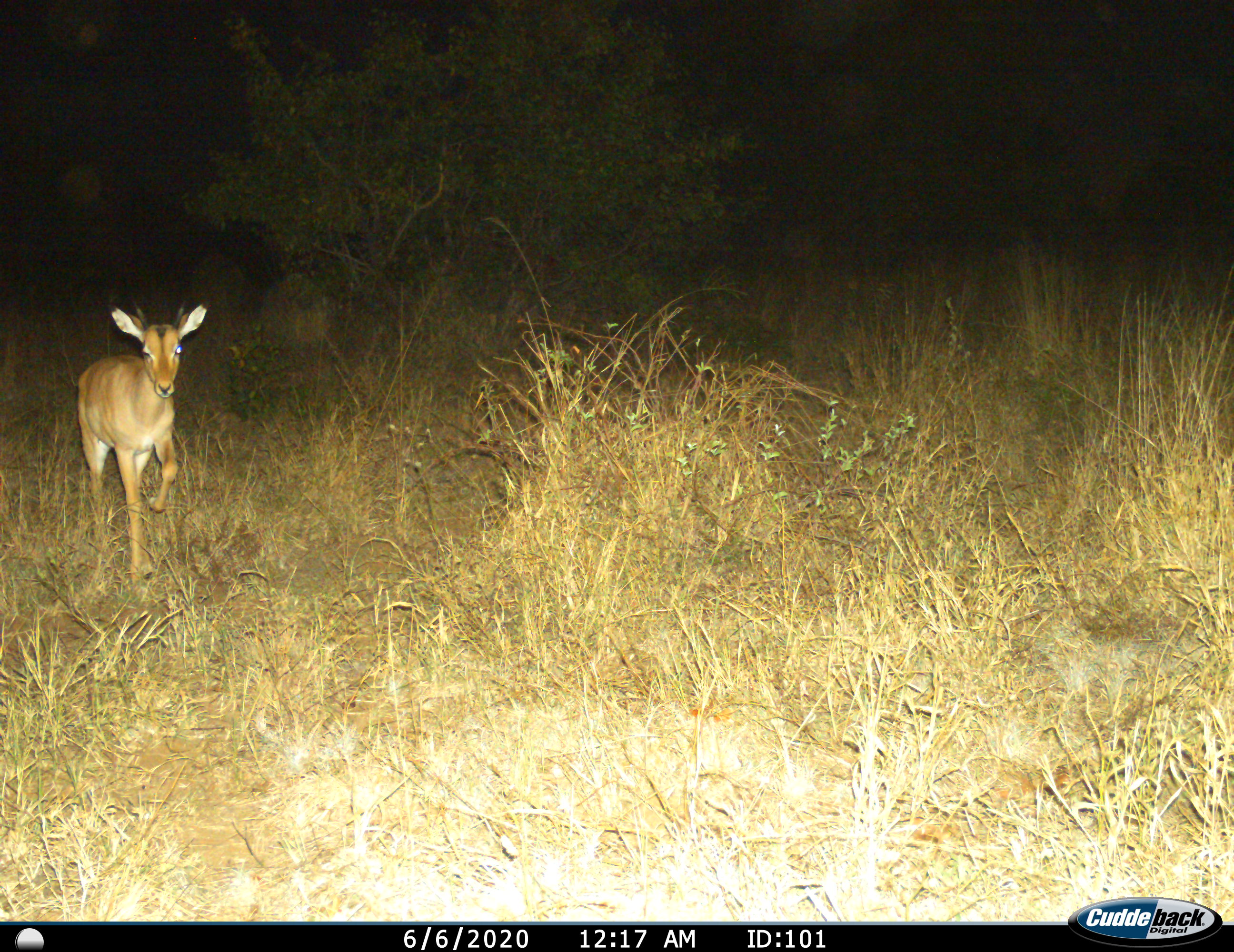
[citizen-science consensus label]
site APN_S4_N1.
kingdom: Animalia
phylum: Chordata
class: Mammalia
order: Artiodactyla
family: Bovidae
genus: Aepyceros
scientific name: Aepyceros melampus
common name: impala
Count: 1.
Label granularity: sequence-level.